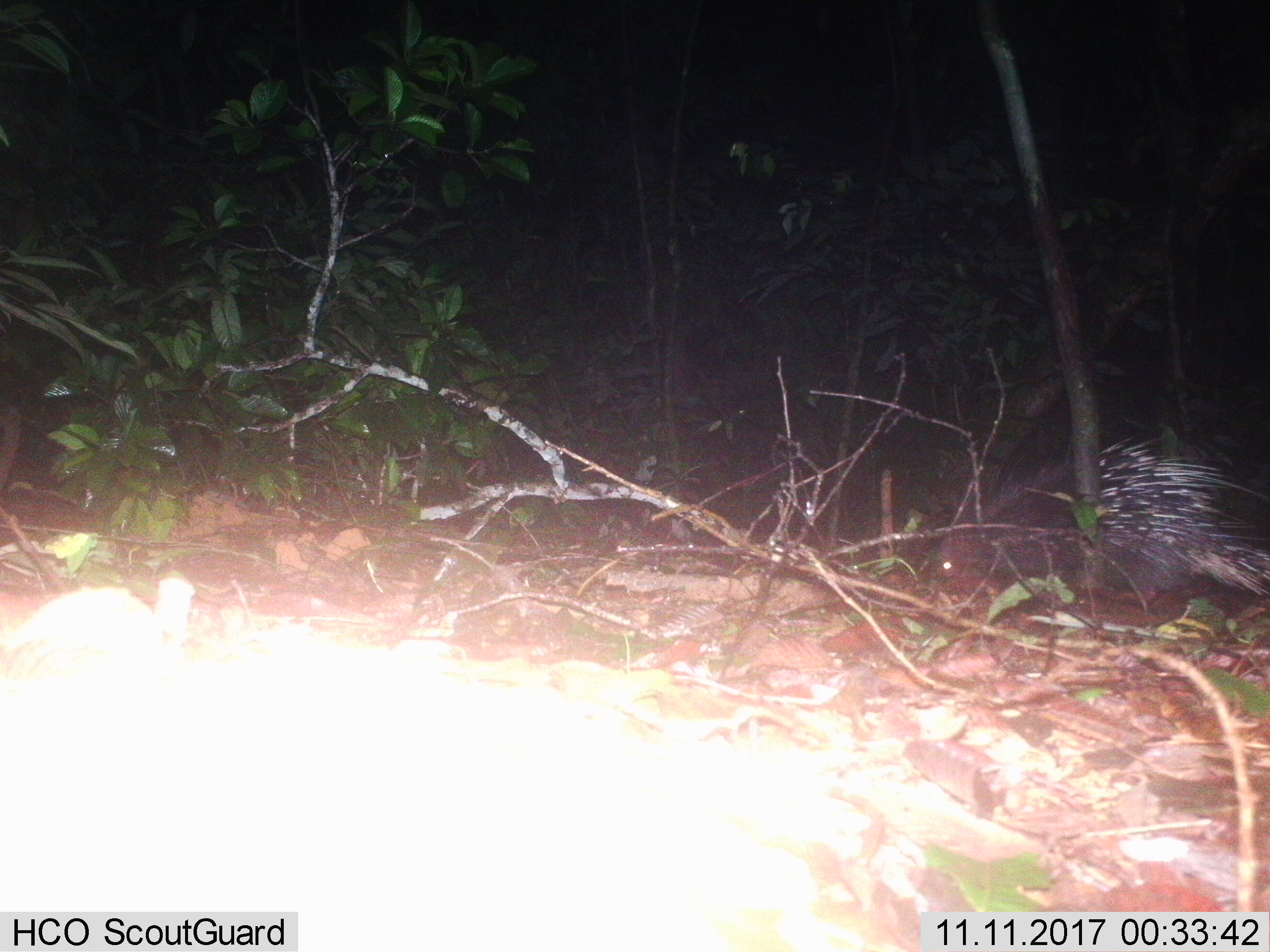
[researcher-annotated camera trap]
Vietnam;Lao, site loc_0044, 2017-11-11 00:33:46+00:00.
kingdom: Animalia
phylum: Chordata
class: Mammalia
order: Rodentia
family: Hystricidae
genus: Hystrix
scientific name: Hystrix brachyura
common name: malayan porcupine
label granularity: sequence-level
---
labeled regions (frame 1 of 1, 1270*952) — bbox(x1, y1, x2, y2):
malayan porcupine: bbox(933, 437, 1270, 614)